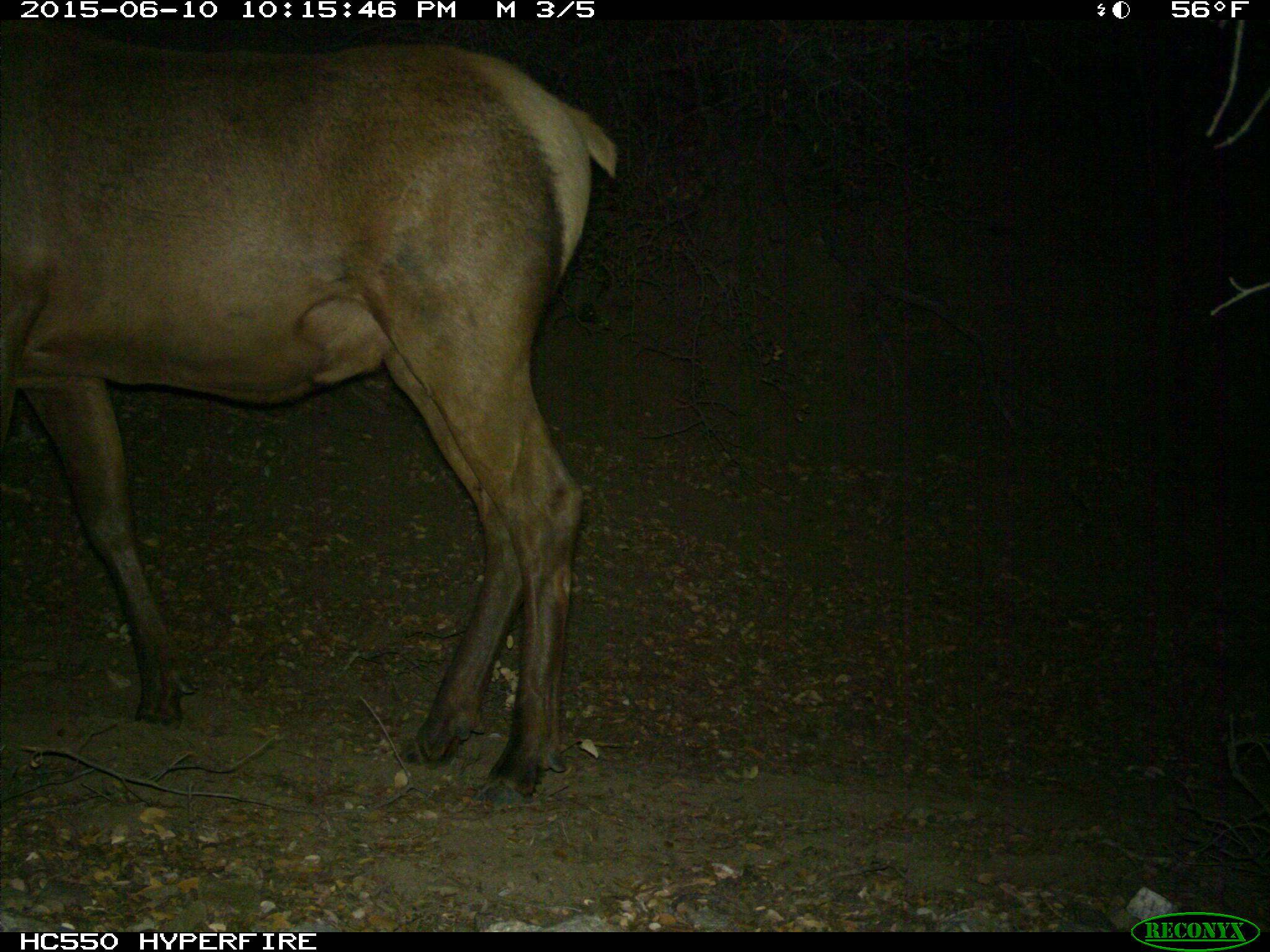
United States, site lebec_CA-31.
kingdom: Animalia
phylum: Chordata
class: Mammalia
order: Artiodactyla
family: Cervidae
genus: Cervus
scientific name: Cervus canadensis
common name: elk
Cervus canadensis (elk).